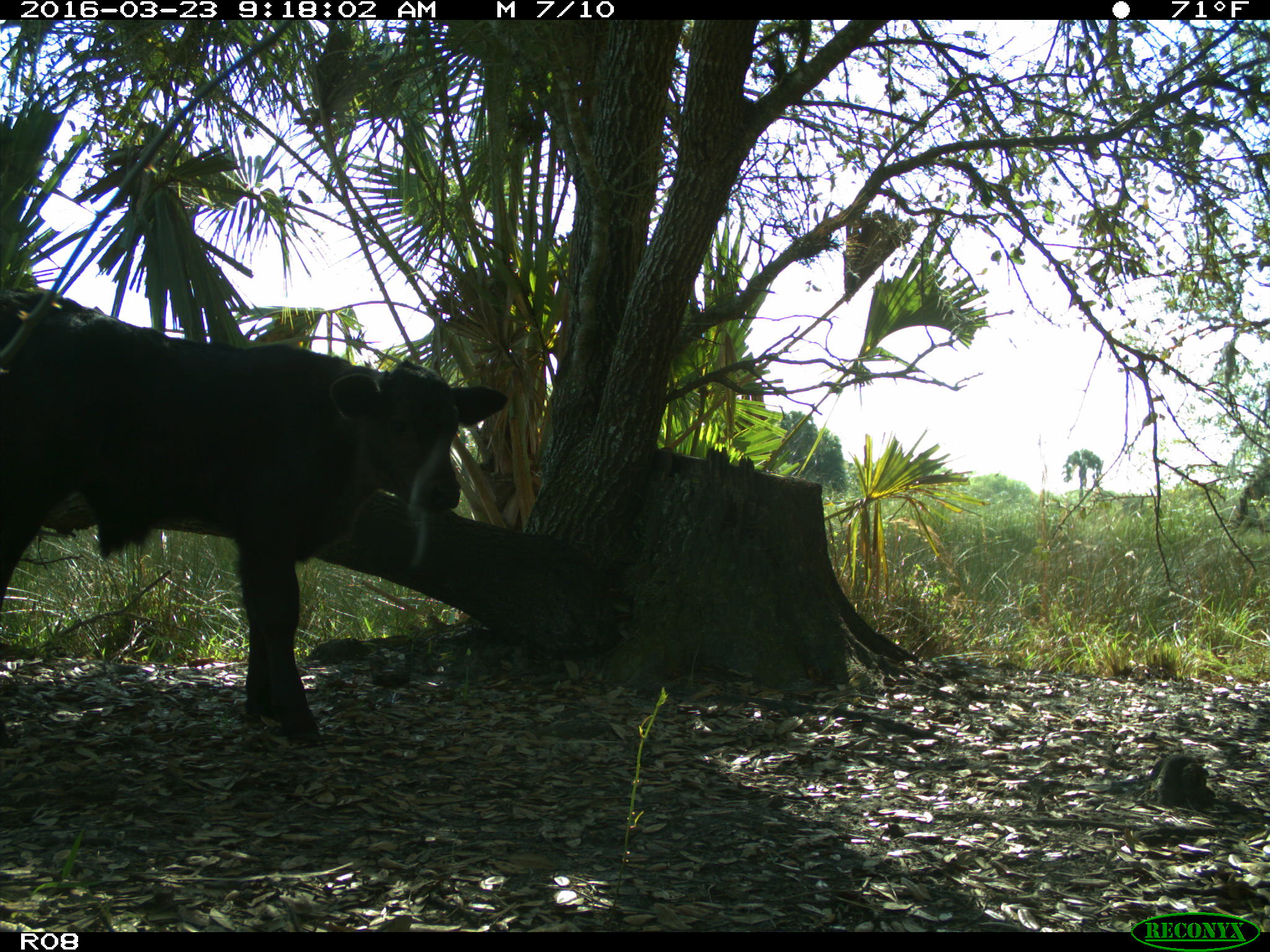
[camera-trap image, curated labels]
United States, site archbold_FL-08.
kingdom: Animalia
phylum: Chordata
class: Mammalia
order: Artiodactyla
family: Bovidae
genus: Bos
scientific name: Bos taurus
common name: domestic cow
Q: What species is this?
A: Bos taurus (domestic cow).